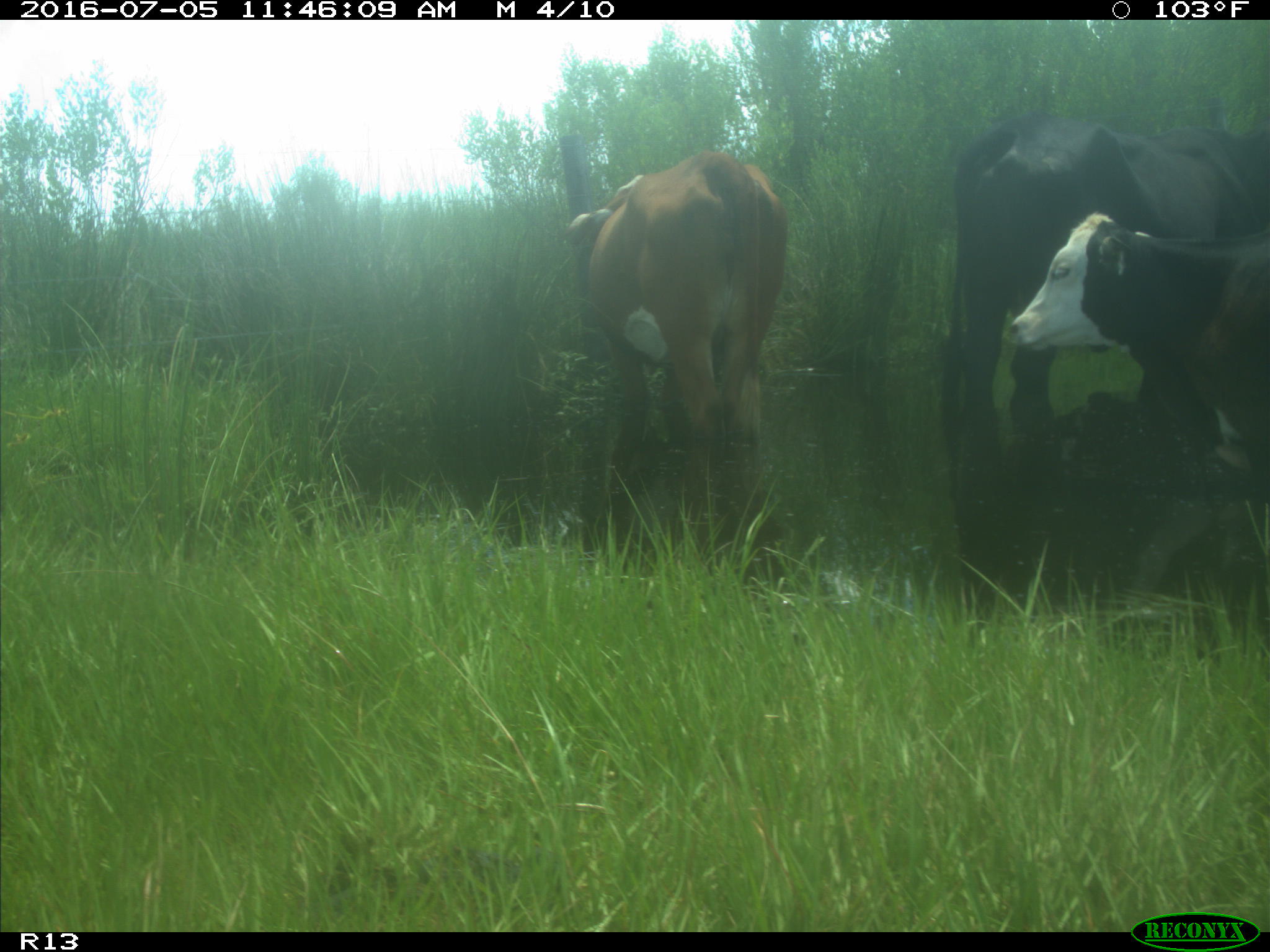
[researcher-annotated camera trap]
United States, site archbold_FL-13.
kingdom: Animalia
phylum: Chordata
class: Mammalia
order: Artiodactyla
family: Bovidae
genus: Bos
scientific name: Bos taurus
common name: domestic cow